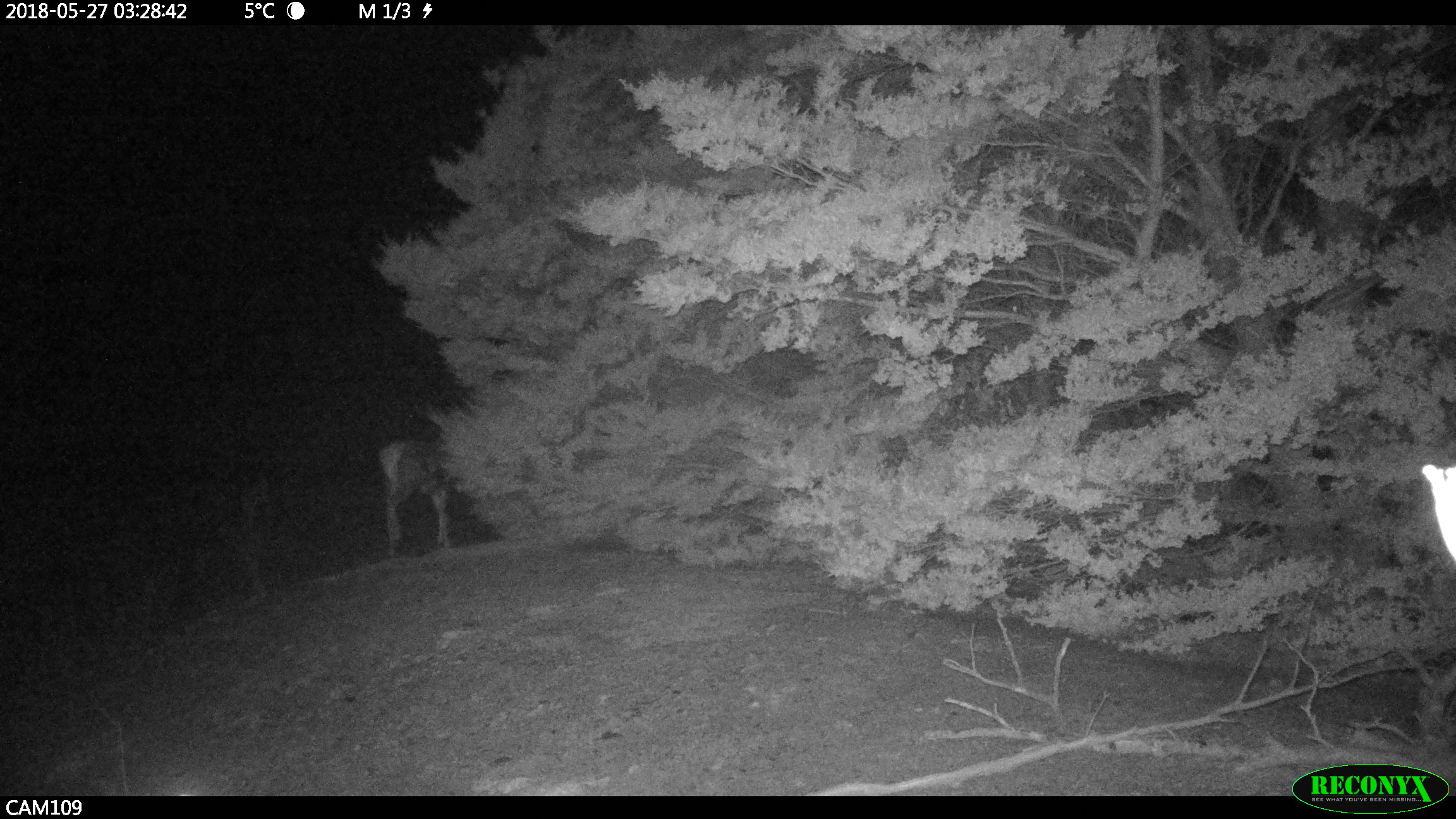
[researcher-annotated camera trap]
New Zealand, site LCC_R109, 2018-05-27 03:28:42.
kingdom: Animalia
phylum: Chordata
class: Mammalia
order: Artiodactyla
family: Cervidae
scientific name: Cervidae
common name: deer